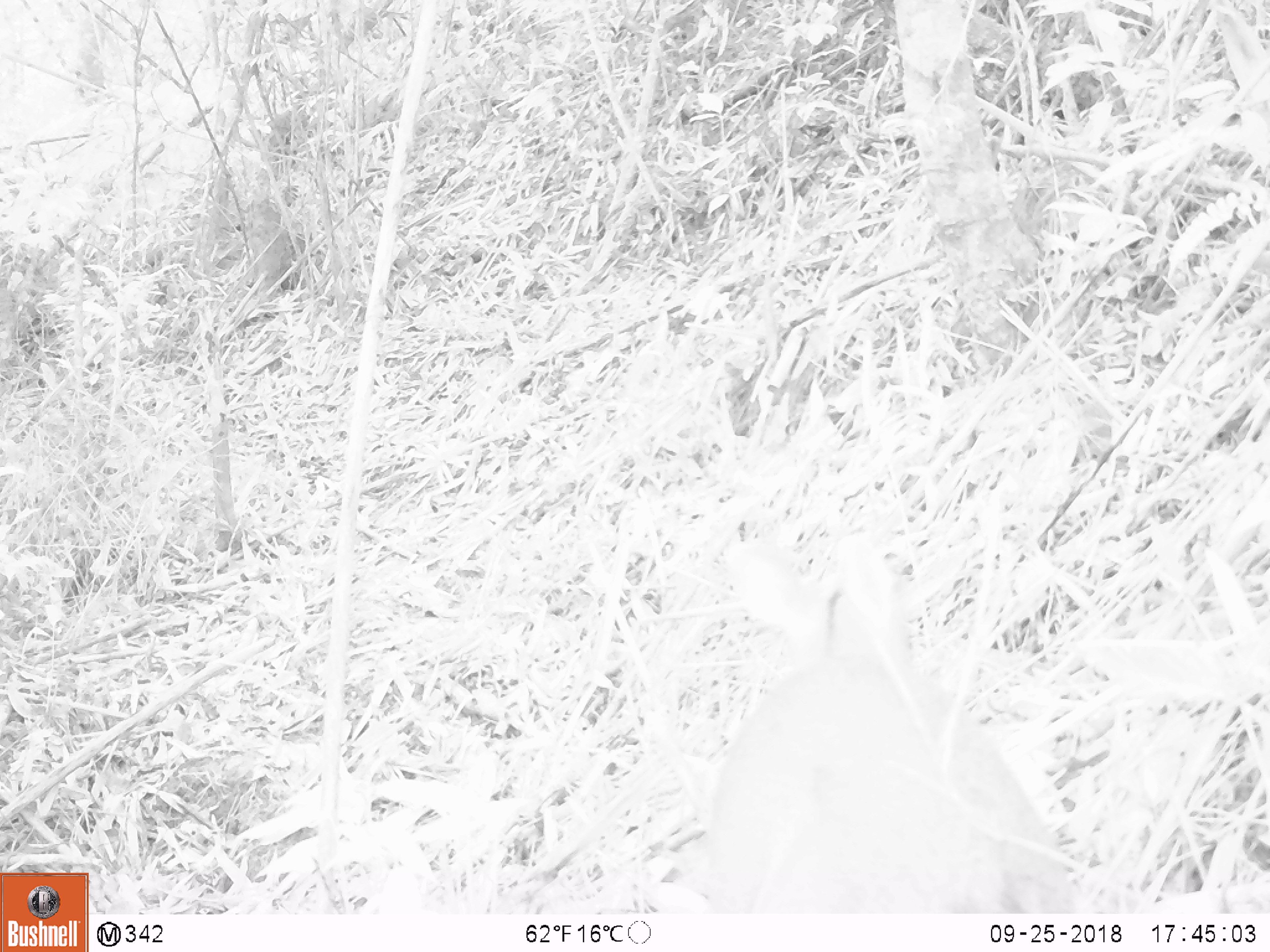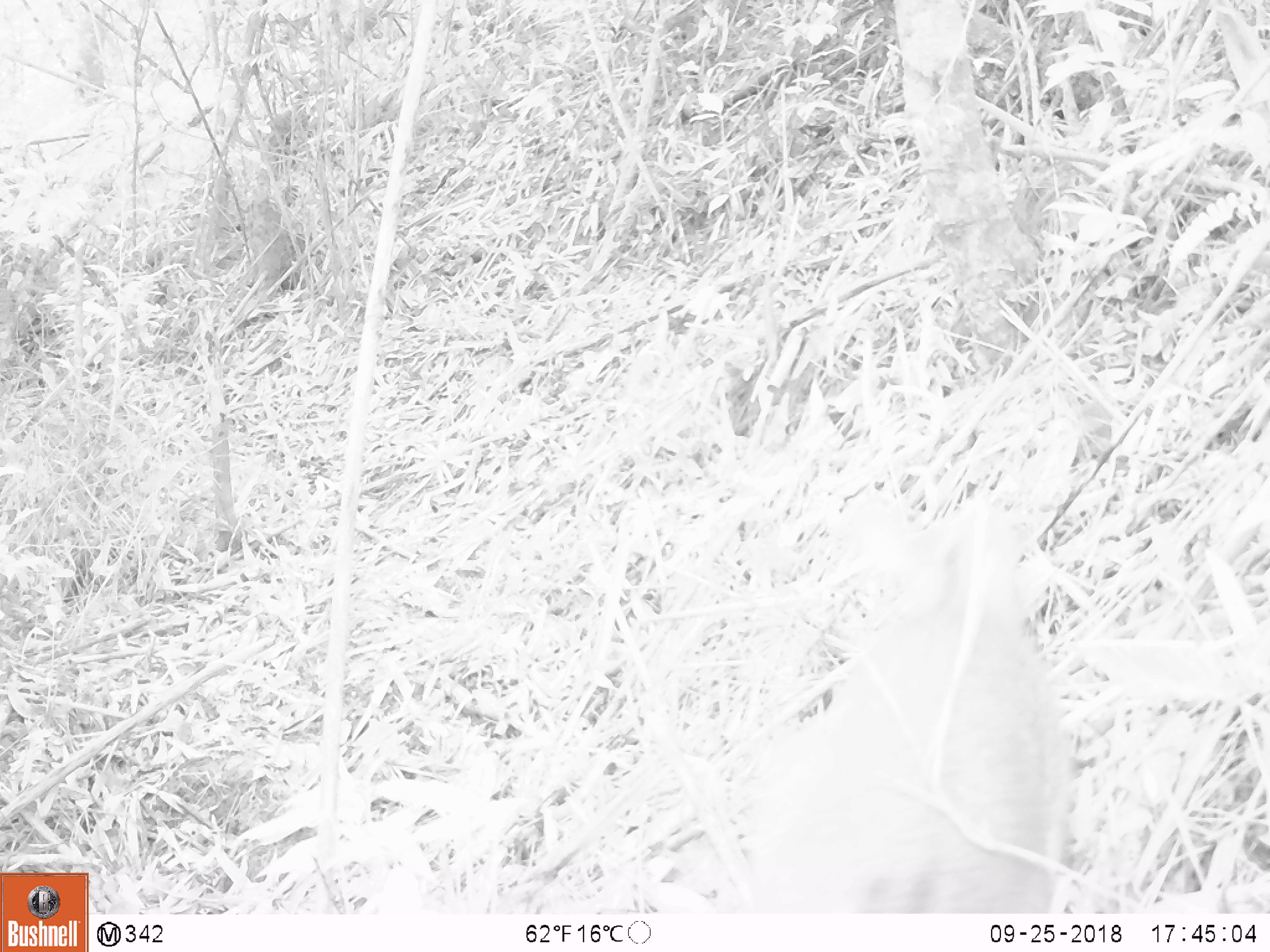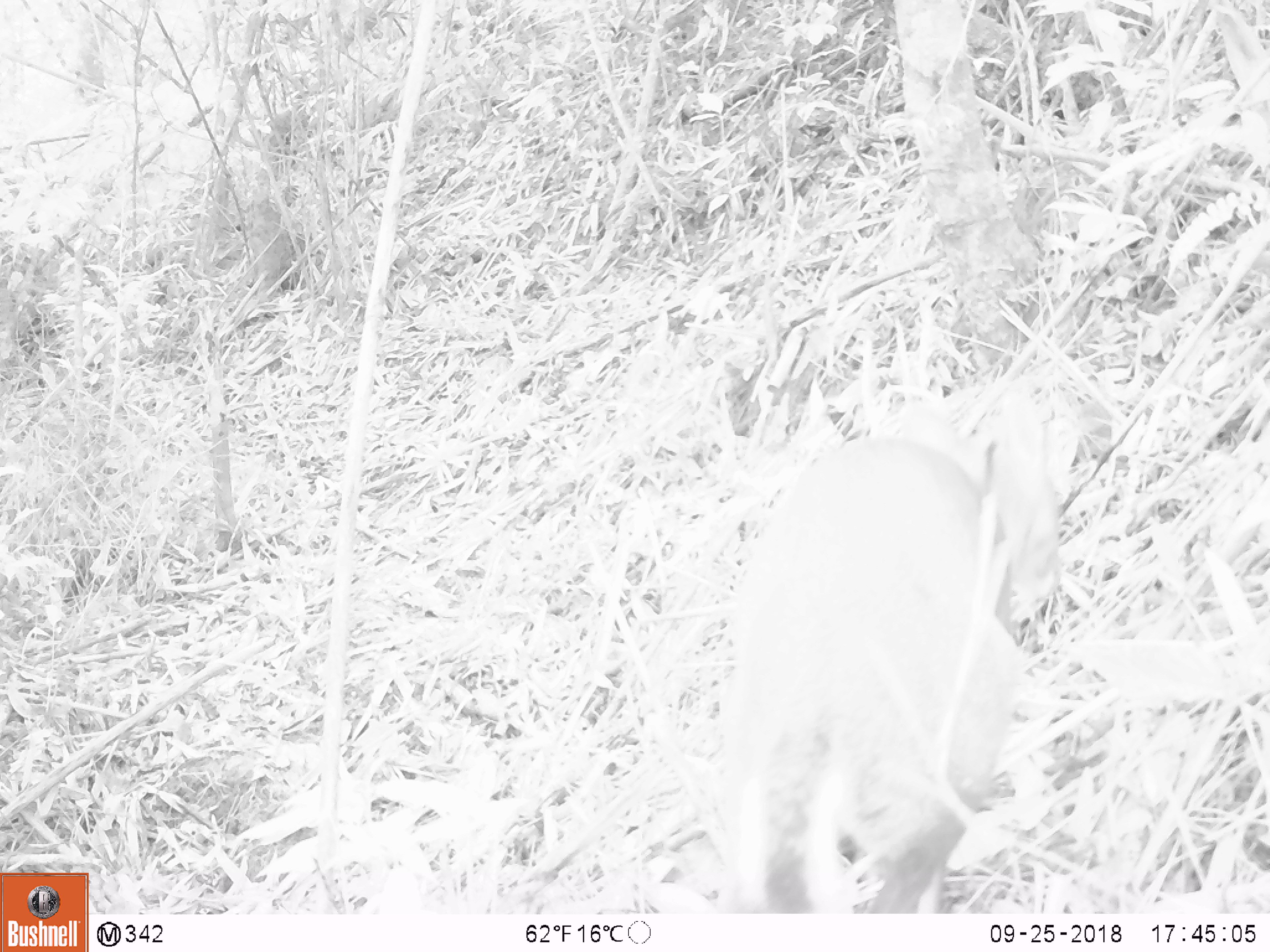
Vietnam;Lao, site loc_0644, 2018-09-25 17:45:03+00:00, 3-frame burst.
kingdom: Animalia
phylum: Chordata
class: Mammalia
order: Artiodactyla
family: Cervidae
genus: Muntiacus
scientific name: Muntiacus rooseveltorum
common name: roosevelt's muntjac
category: roosevelts muntjac group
Roosevelts muntjac group (roosevelt's muntjac) (Muntiacus rooseveltorum). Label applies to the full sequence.